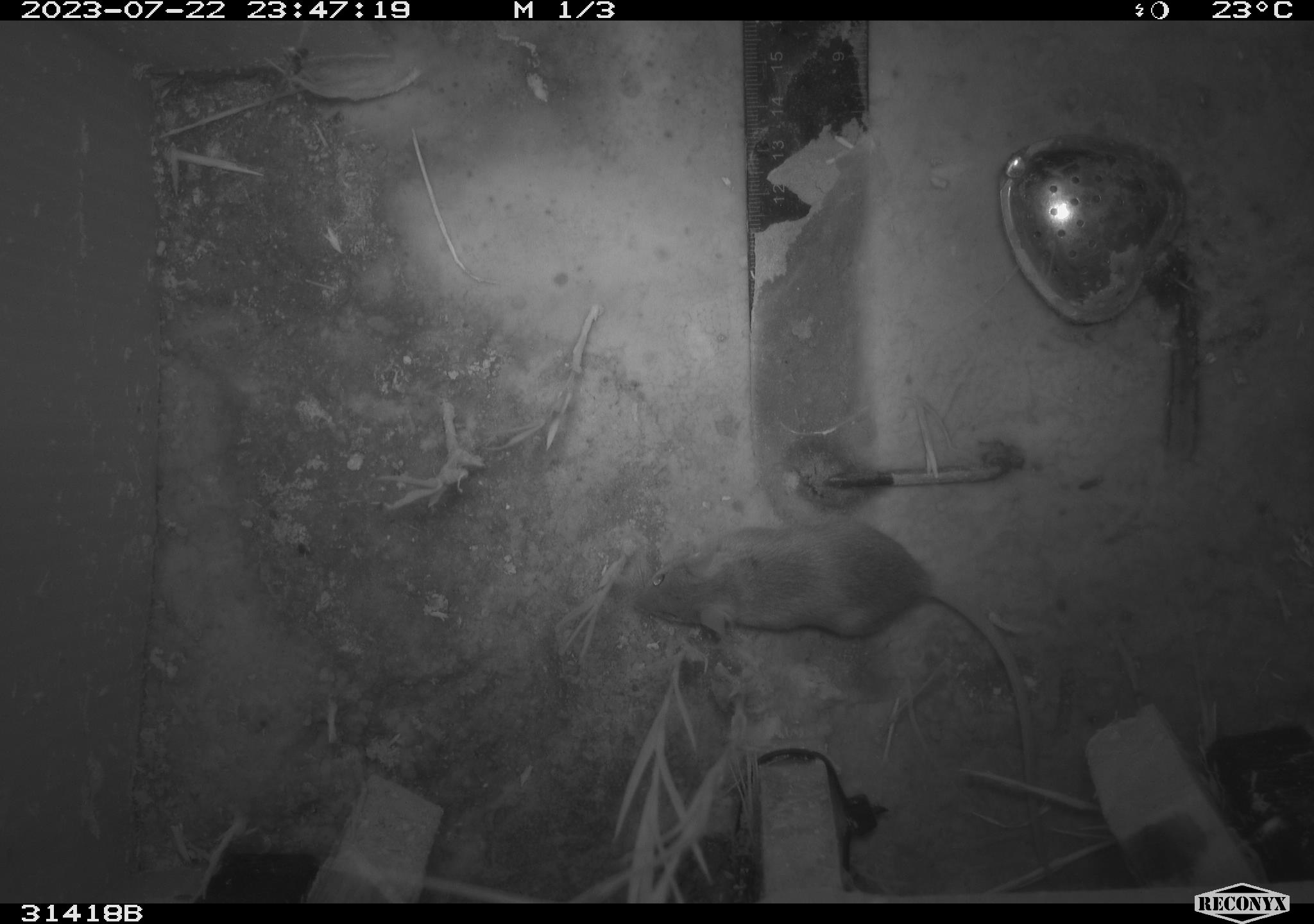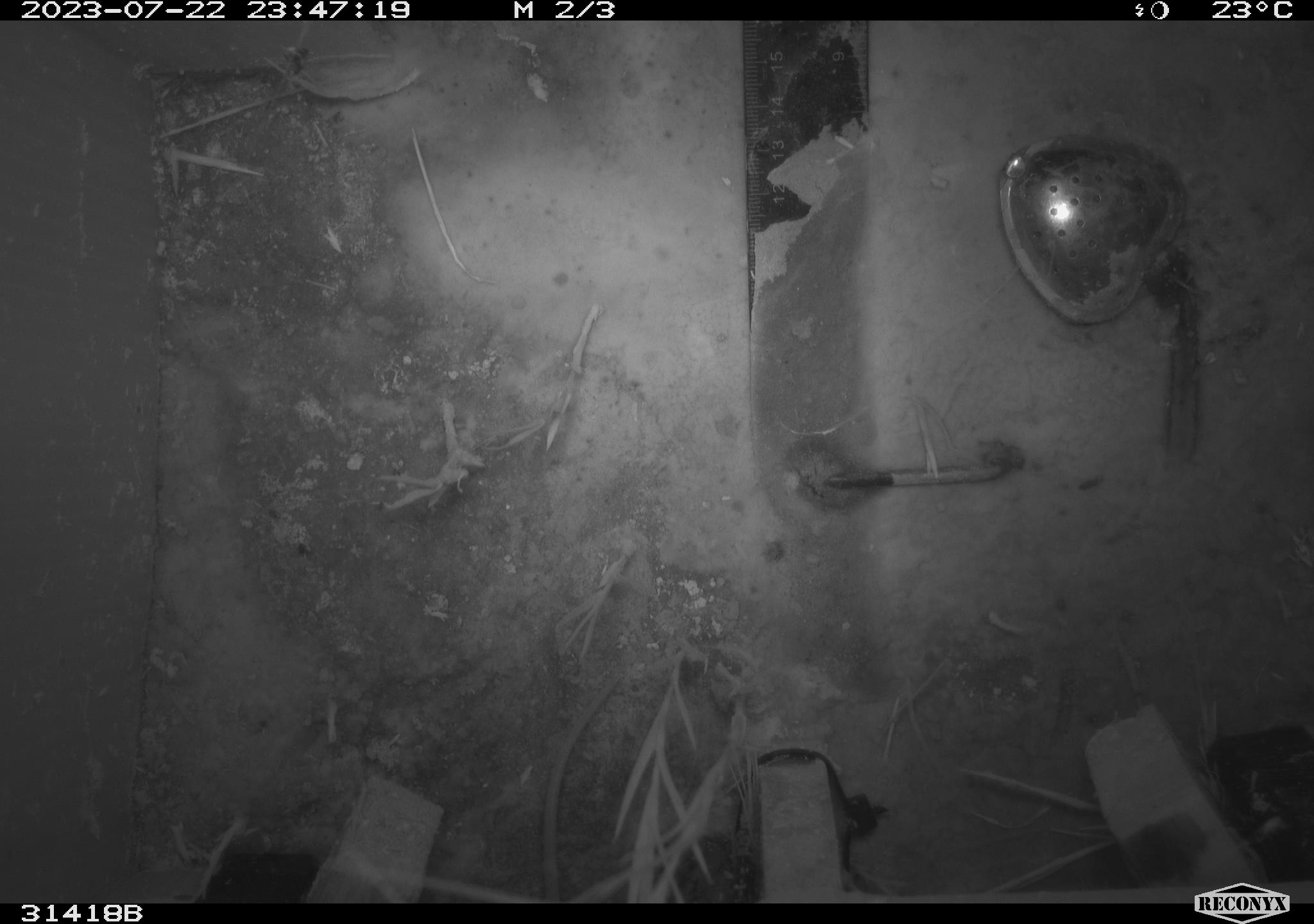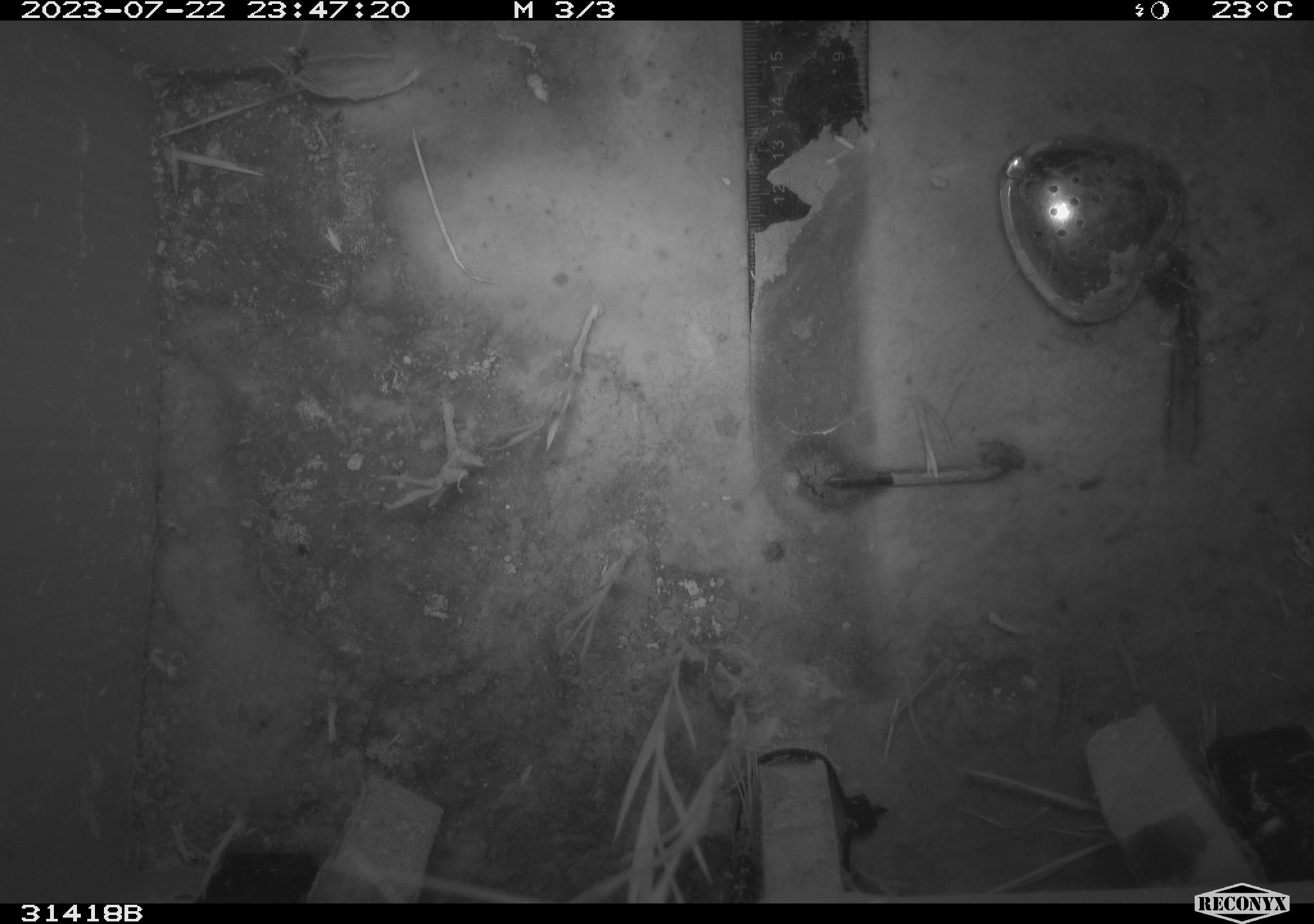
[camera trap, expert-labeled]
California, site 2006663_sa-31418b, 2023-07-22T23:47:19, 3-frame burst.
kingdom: Animalia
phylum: Chordata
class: Mammalia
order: Rodentia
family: Cricetidae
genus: Peromyscus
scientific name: Peromyscus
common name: deer mice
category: peromyscus species